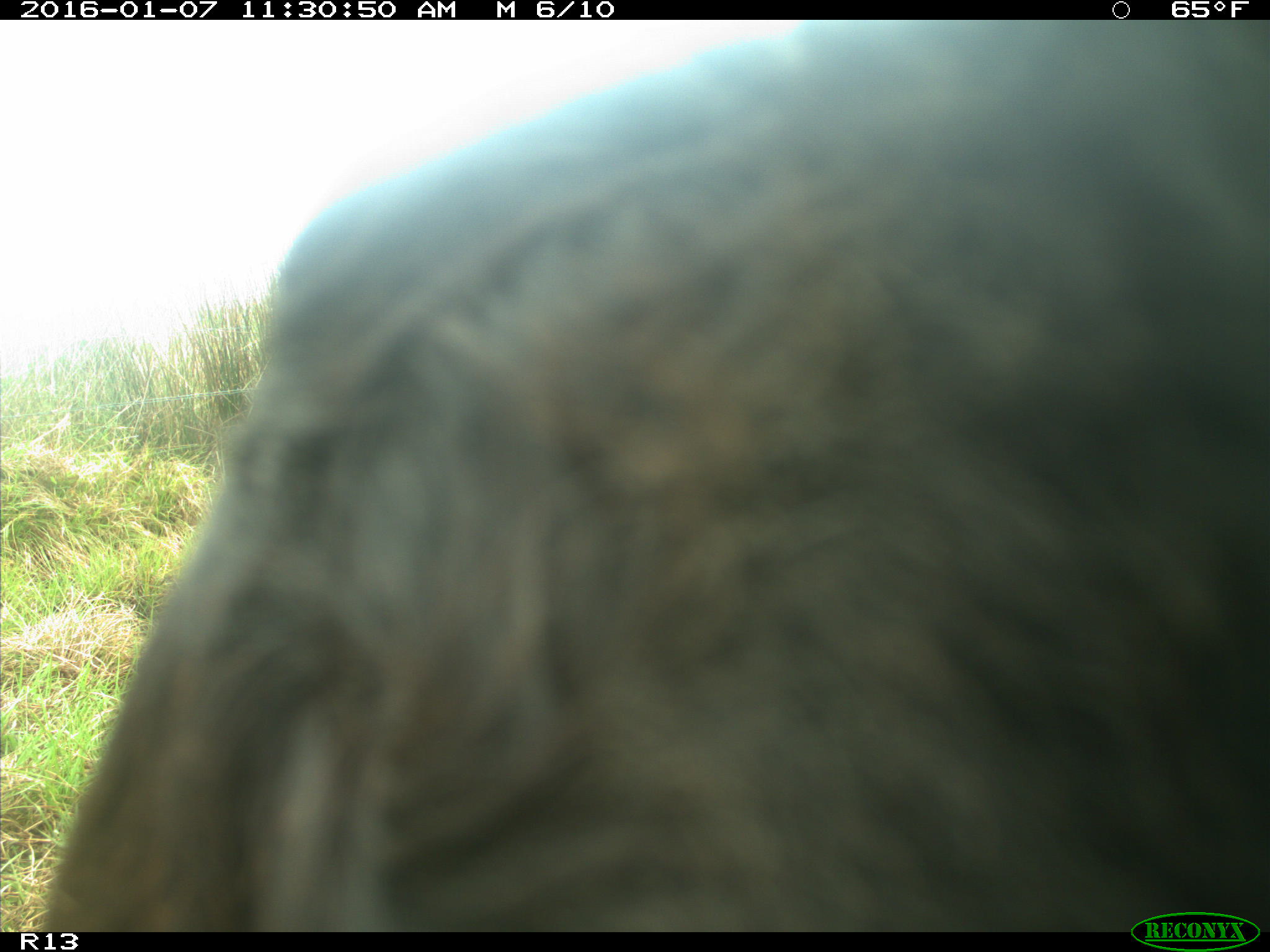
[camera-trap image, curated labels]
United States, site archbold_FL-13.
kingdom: Animalia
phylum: Chordata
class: Mammalia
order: Artiodactyla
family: Bovidae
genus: Bos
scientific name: Bos taurus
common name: domestic cow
Bos taurus (domestic cow).